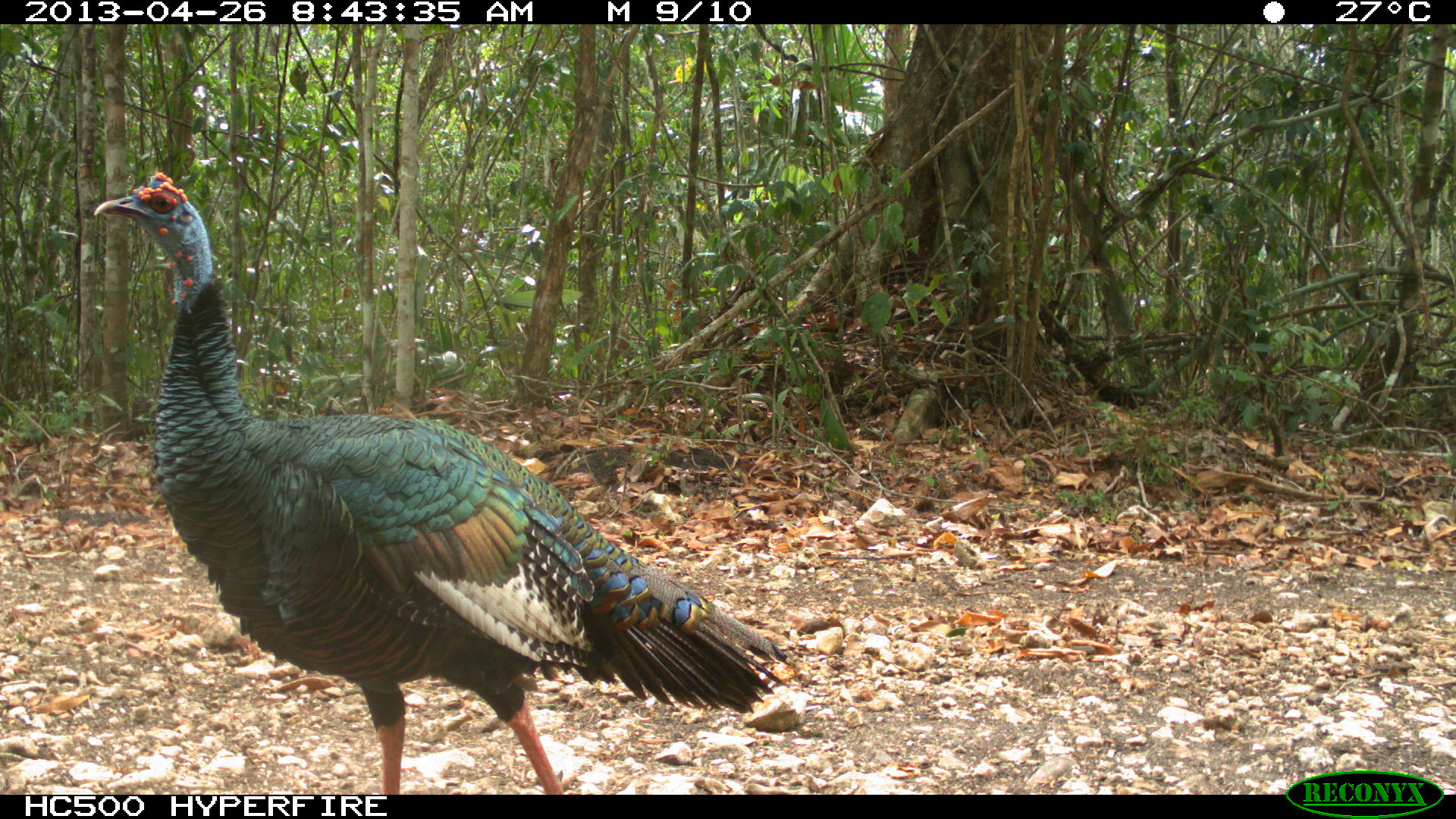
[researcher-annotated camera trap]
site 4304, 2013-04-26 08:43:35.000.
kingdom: Animalia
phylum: Chordata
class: Aves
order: Galliformes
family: Phasianidae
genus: Meleagris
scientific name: Meleagris ocellata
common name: ocellated turkey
Meleagris ocellata (ocellated turkey), count 2.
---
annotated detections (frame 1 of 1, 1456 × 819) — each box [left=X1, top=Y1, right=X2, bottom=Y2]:
meleagris ocellata: [left=92, top=169, right=802, bottom=794]